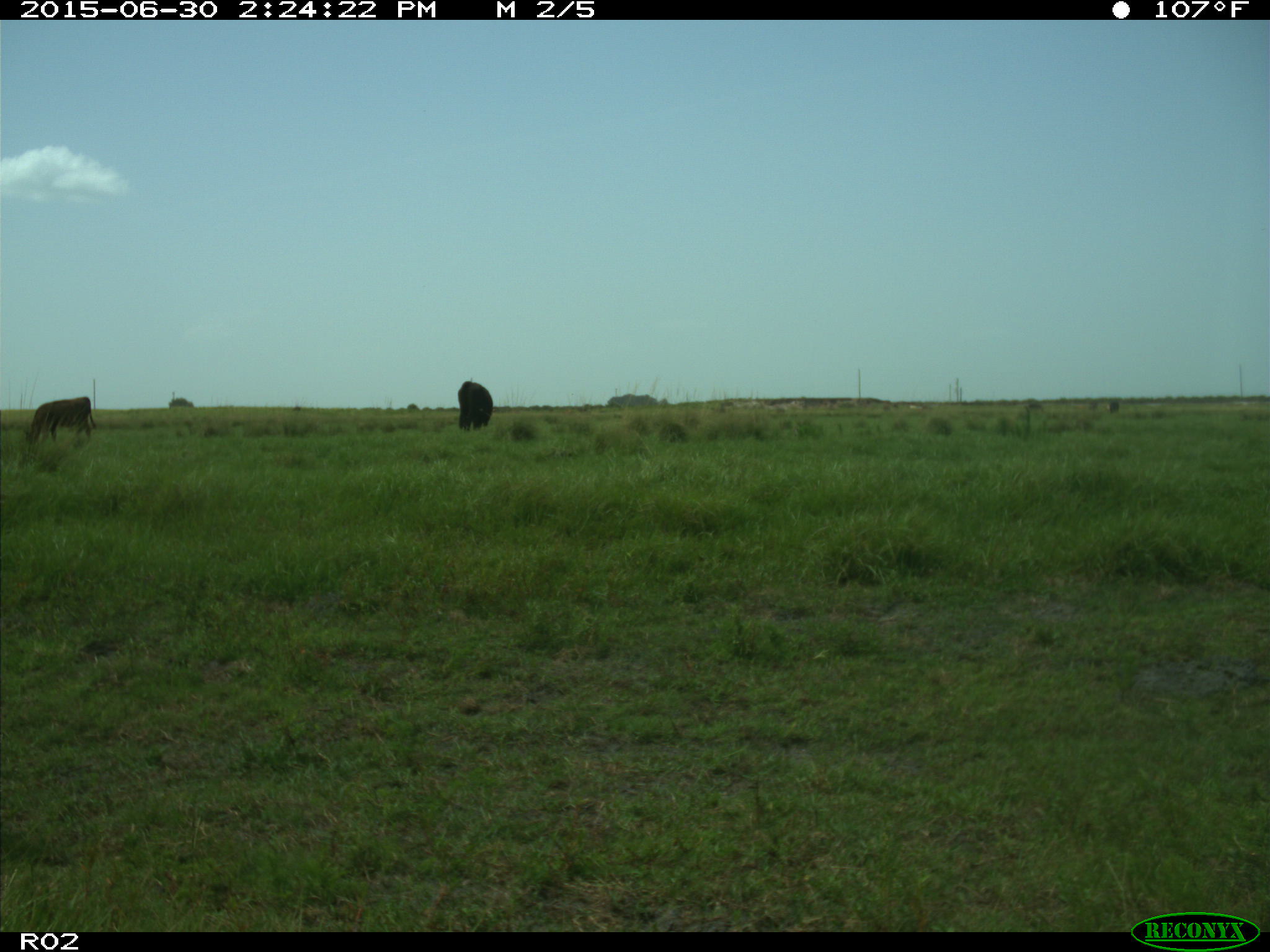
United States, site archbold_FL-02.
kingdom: Animalia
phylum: Chordata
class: Mammalia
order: Artiodactyla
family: Bovidae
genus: Bos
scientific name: Bos taurus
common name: domestic cow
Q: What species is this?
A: Bos taurus (domestic cow).